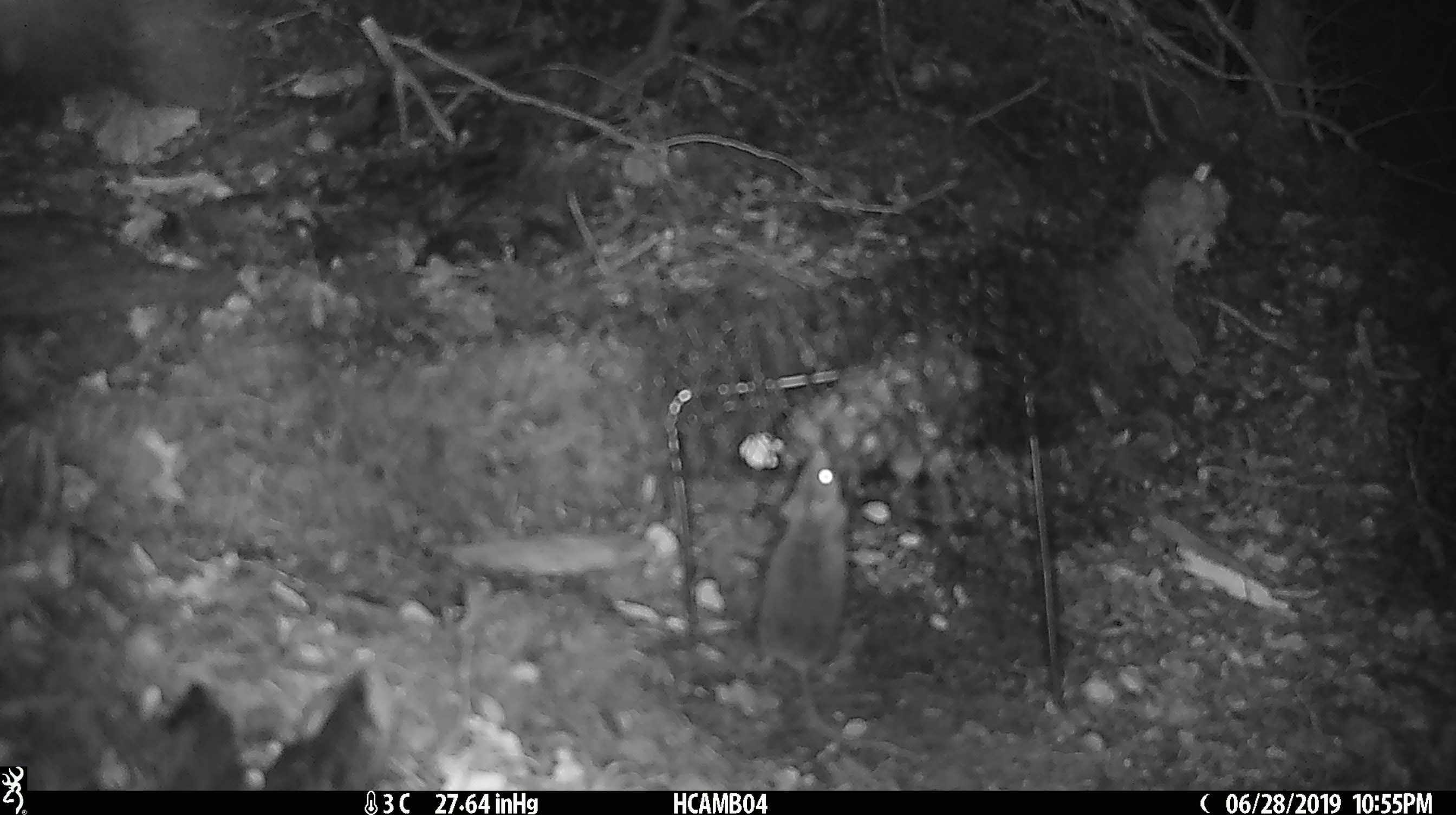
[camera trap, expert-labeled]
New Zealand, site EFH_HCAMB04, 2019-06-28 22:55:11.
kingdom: Animalia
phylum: Chordata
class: Mammalia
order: Rodentia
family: Muridae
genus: Mus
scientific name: Mus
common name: mouse